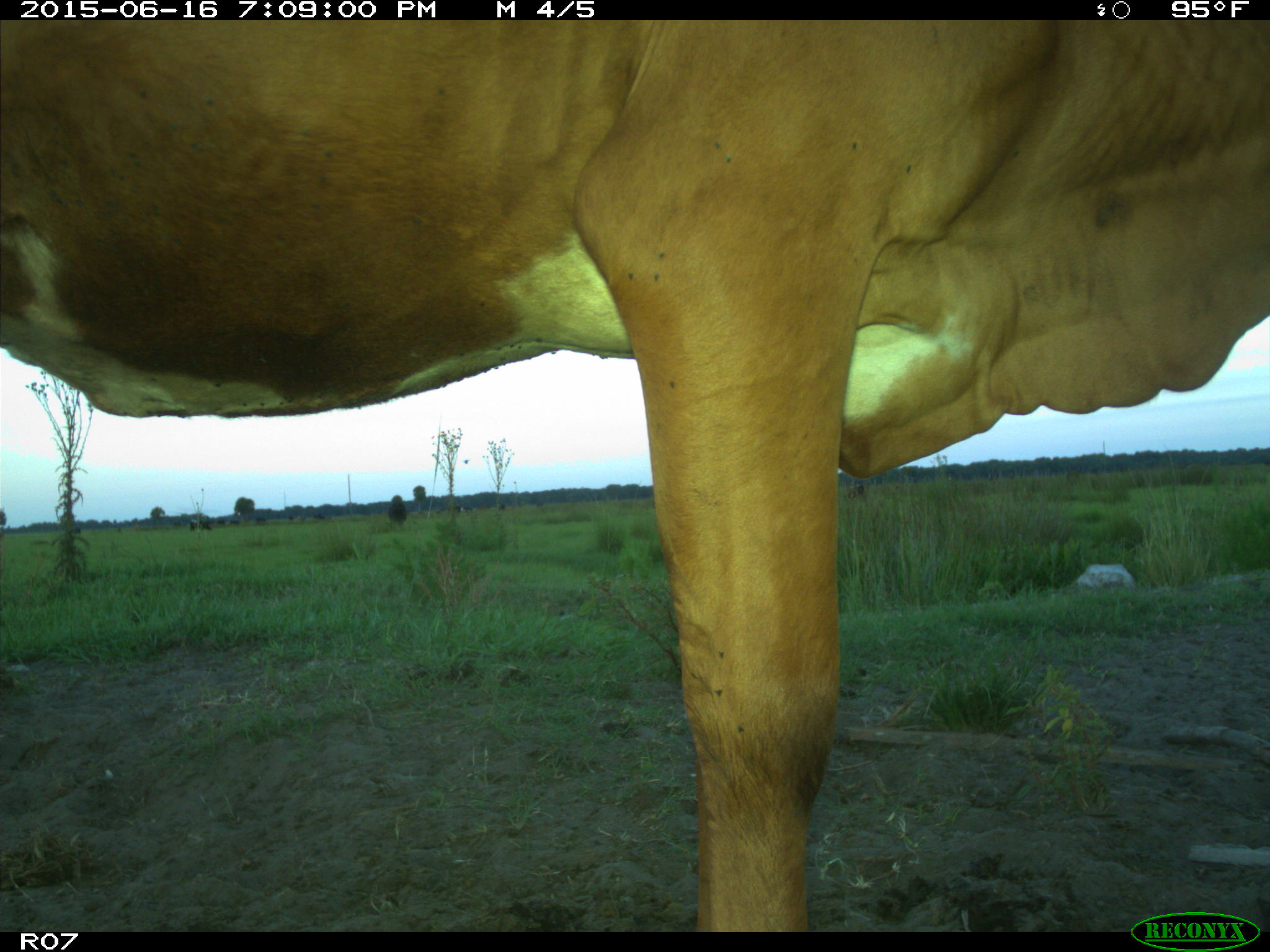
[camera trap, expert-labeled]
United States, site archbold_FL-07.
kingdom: Animalia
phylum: Chordata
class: Mammalia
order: Artiodactyla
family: Bovidae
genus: Bos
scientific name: Bos taurus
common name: domestic cow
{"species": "Bos taurus (domestic cow)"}